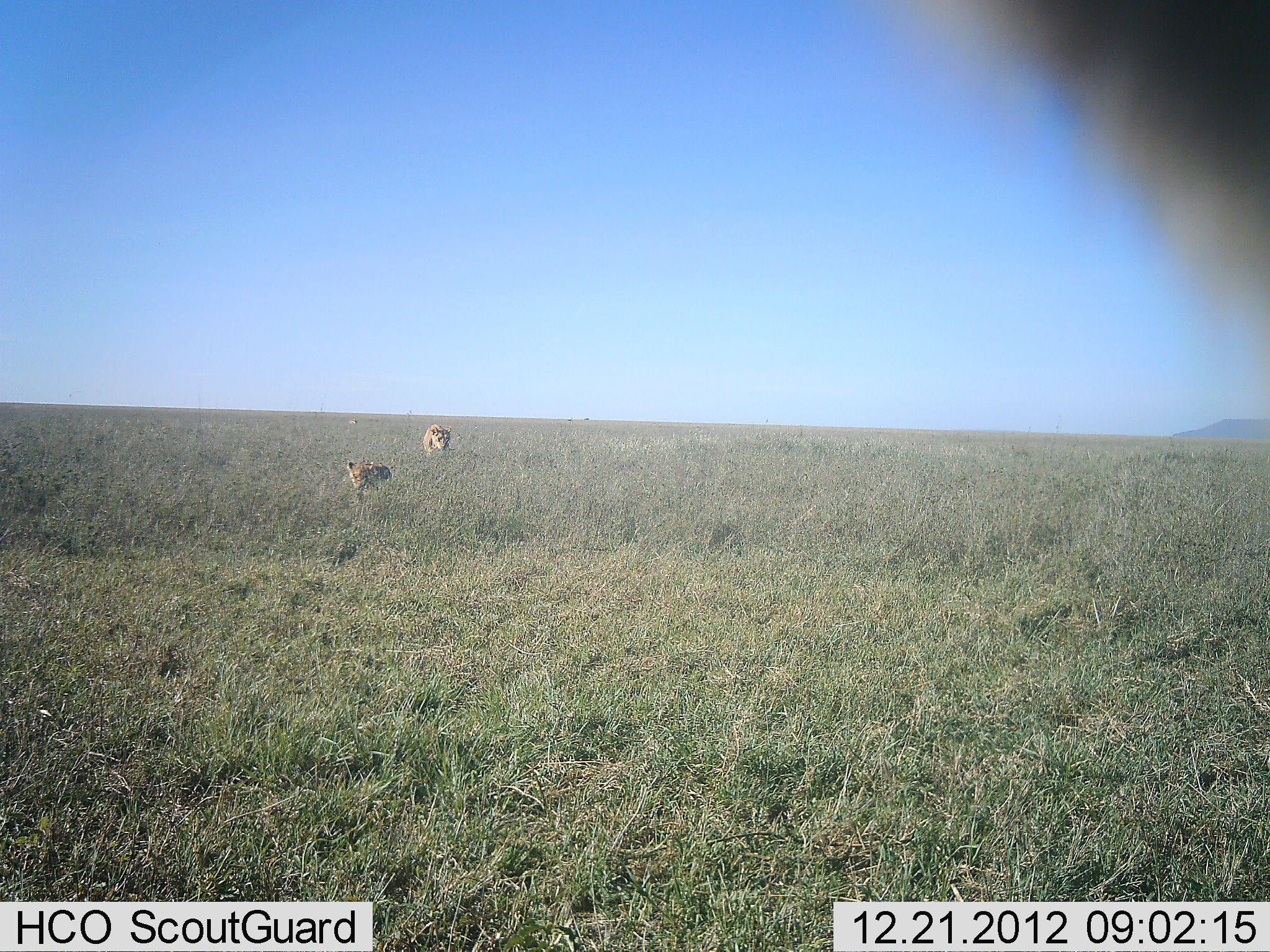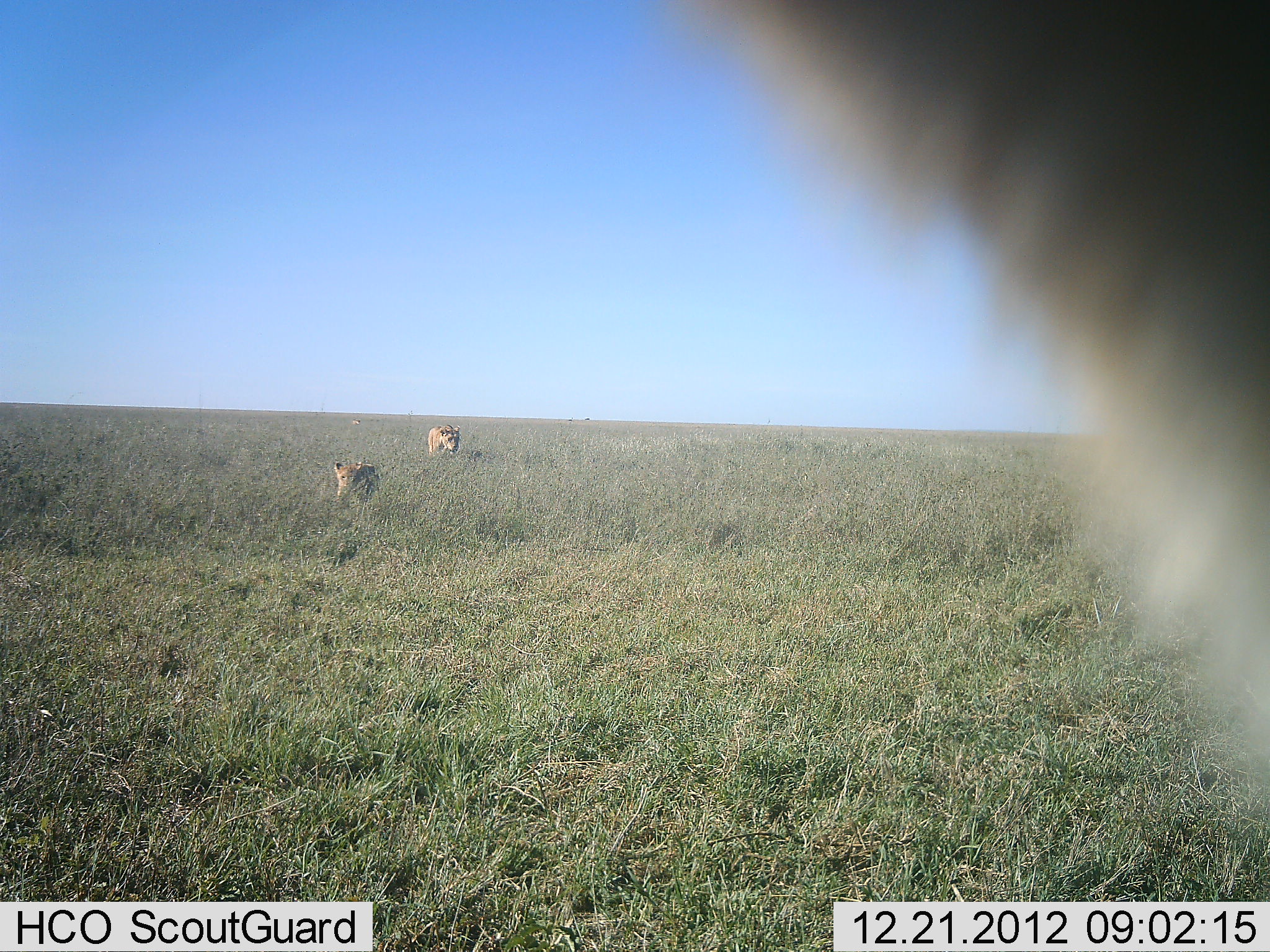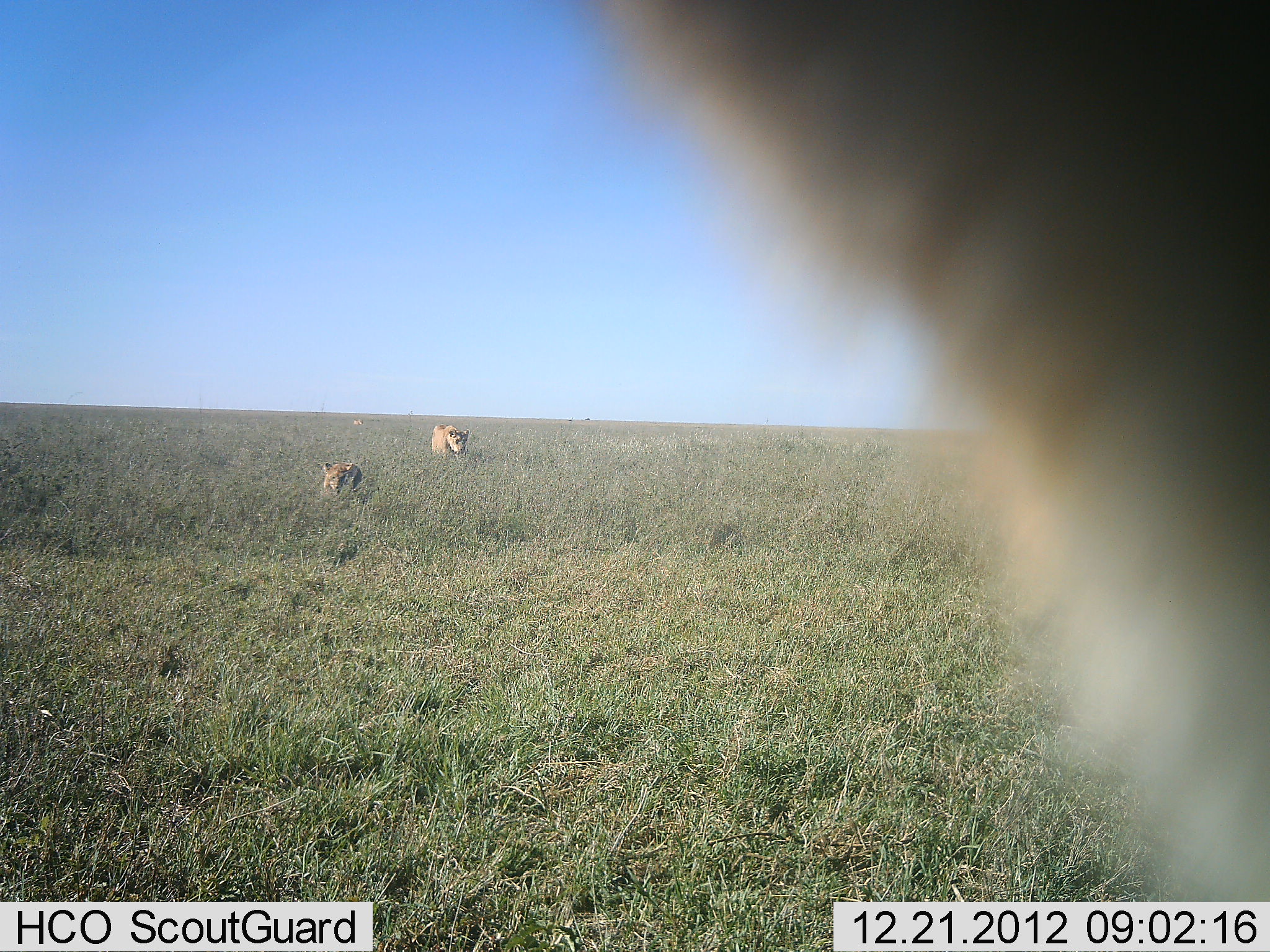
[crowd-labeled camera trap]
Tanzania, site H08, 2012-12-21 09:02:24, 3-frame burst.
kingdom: Animalia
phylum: Chordata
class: Mammalia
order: Carnivora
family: Felidae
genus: Panthera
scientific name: Panthera leo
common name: lion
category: lionfemale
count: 3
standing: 21%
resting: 8%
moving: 96%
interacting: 4%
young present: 25%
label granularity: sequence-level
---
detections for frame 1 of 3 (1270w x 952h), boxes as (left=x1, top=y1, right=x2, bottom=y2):
animal: (left=967, top=1, right=1270, bottom=313); (left=347, top=459, right=391, bottom=489); (left=422, top=424, right=453, bottom=453)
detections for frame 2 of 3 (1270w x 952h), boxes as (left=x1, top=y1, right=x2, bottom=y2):
animal: (left=706, top=0, right=1270, bottom=786); (left=333, top=461, right=380, bottom=497); (left=426, top=424, right=463, bottom=456)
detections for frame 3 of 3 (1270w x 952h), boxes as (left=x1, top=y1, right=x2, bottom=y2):
animal: (left=606, top=1, right=1270, bottom=903); (left=322, top=460, right=362, bottom=496); (left=432, top=423, right=470, bottom=458)